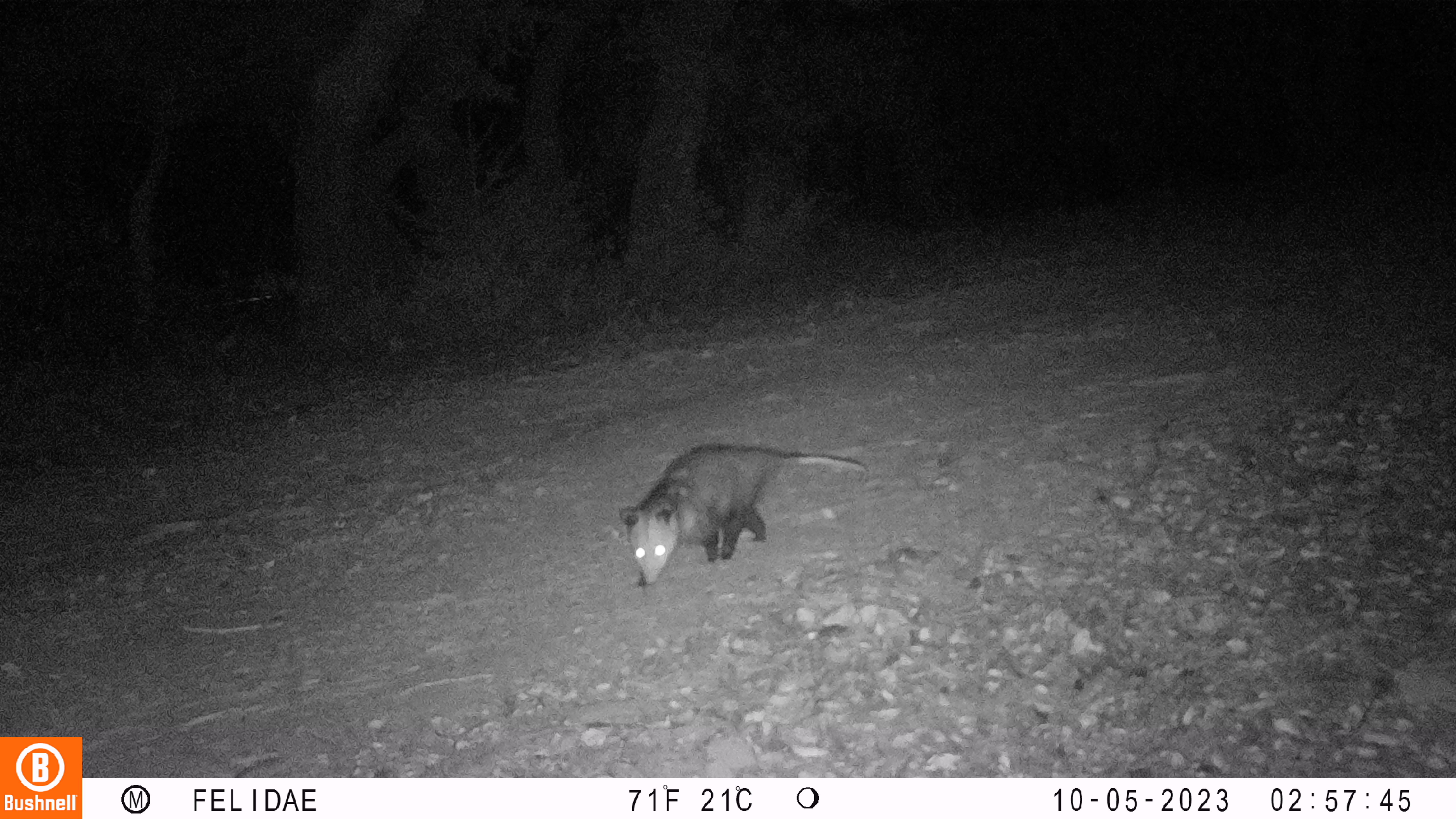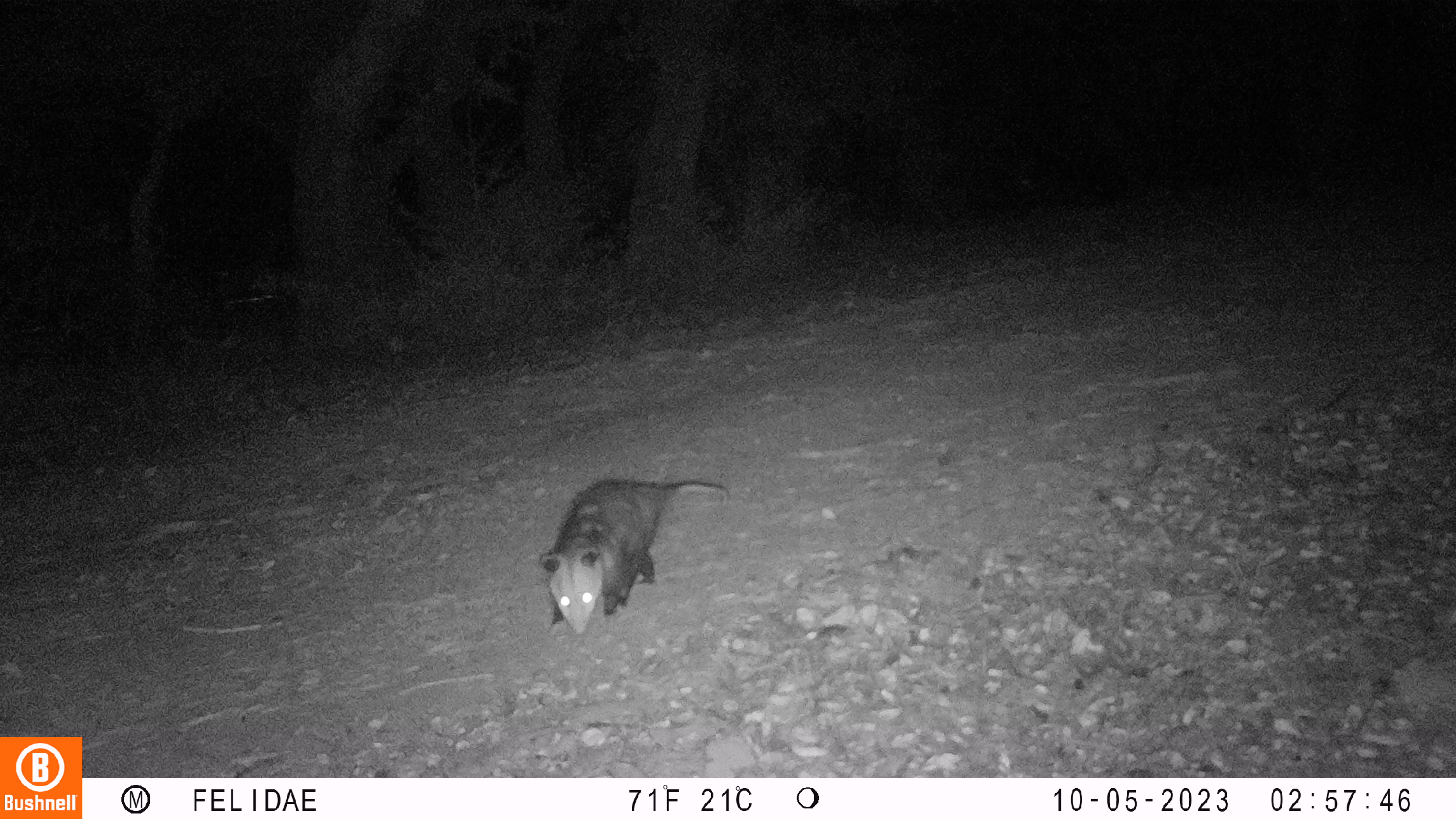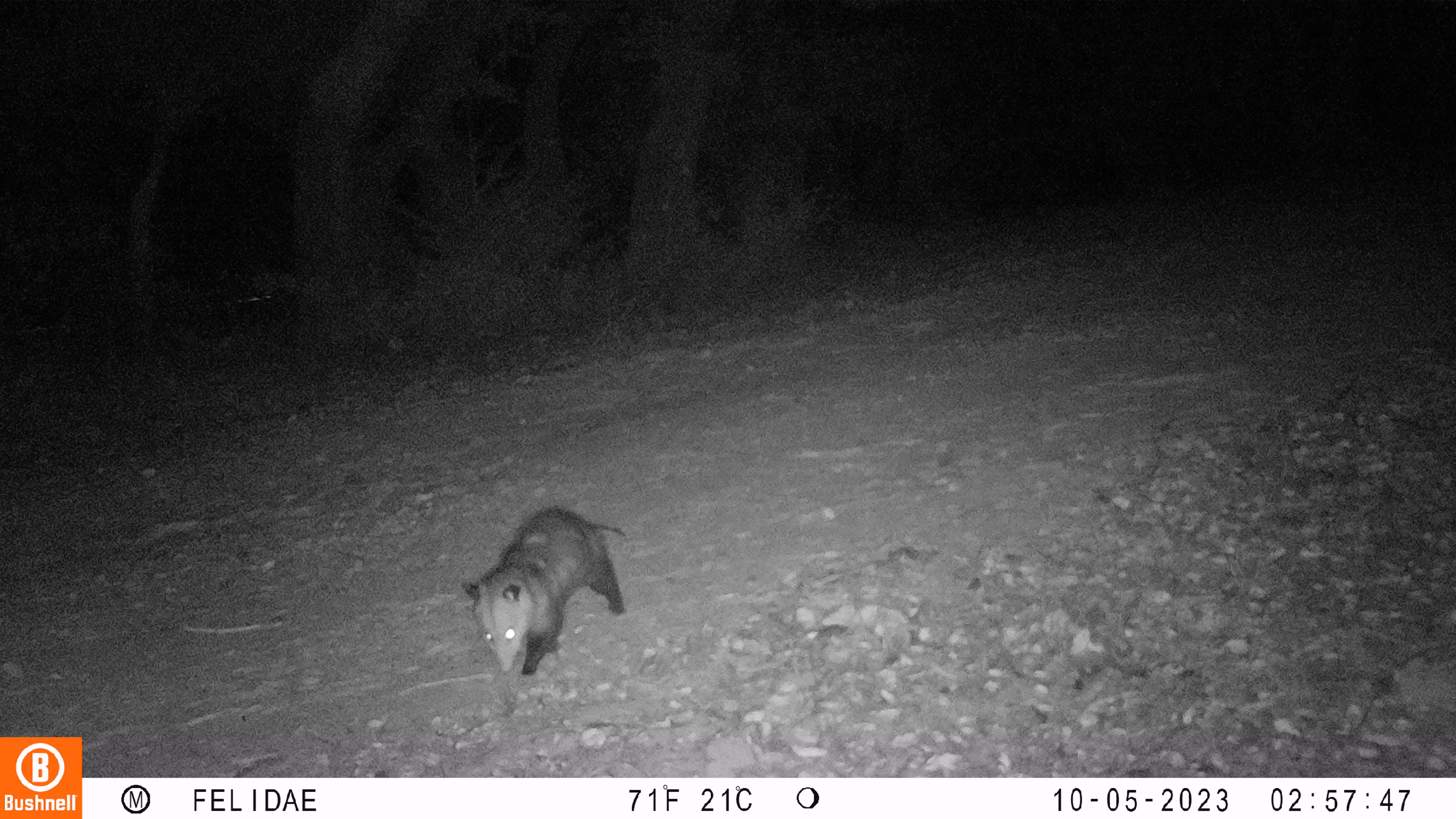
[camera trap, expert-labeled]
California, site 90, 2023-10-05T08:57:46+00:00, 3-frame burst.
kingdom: Animalia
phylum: Chordata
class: Mammalia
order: Didelphimorphia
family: Didelphidae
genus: Didelphis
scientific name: Didelphis virginiana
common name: virginia opossum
Virginia opossum (Didelphis virginiana).